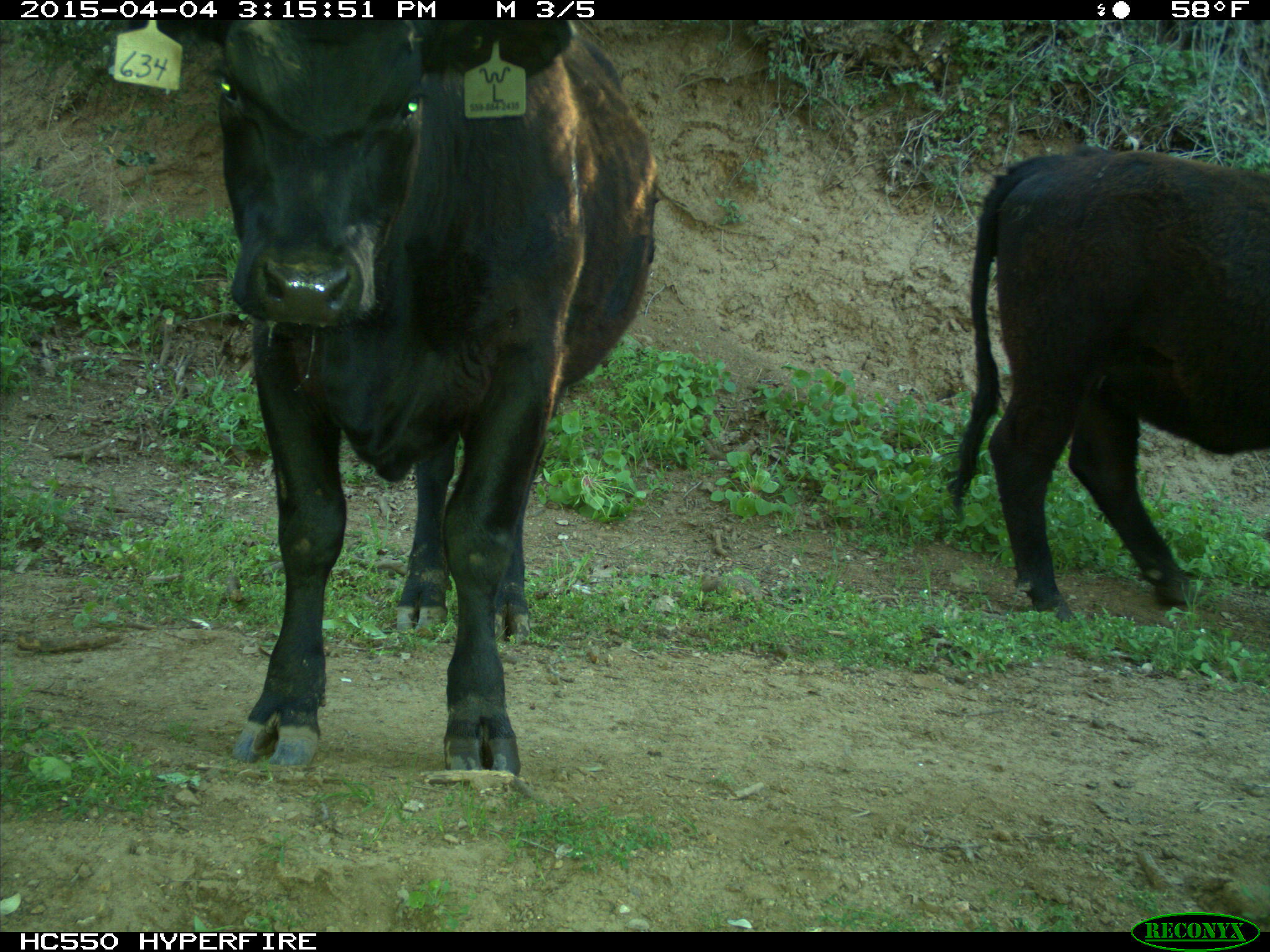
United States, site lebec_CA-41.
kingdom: Animalia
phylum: Chordata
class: Mammalia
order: Artiodactyla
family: Bovidae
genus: Bos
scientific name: Bos taurus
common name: domestic cow